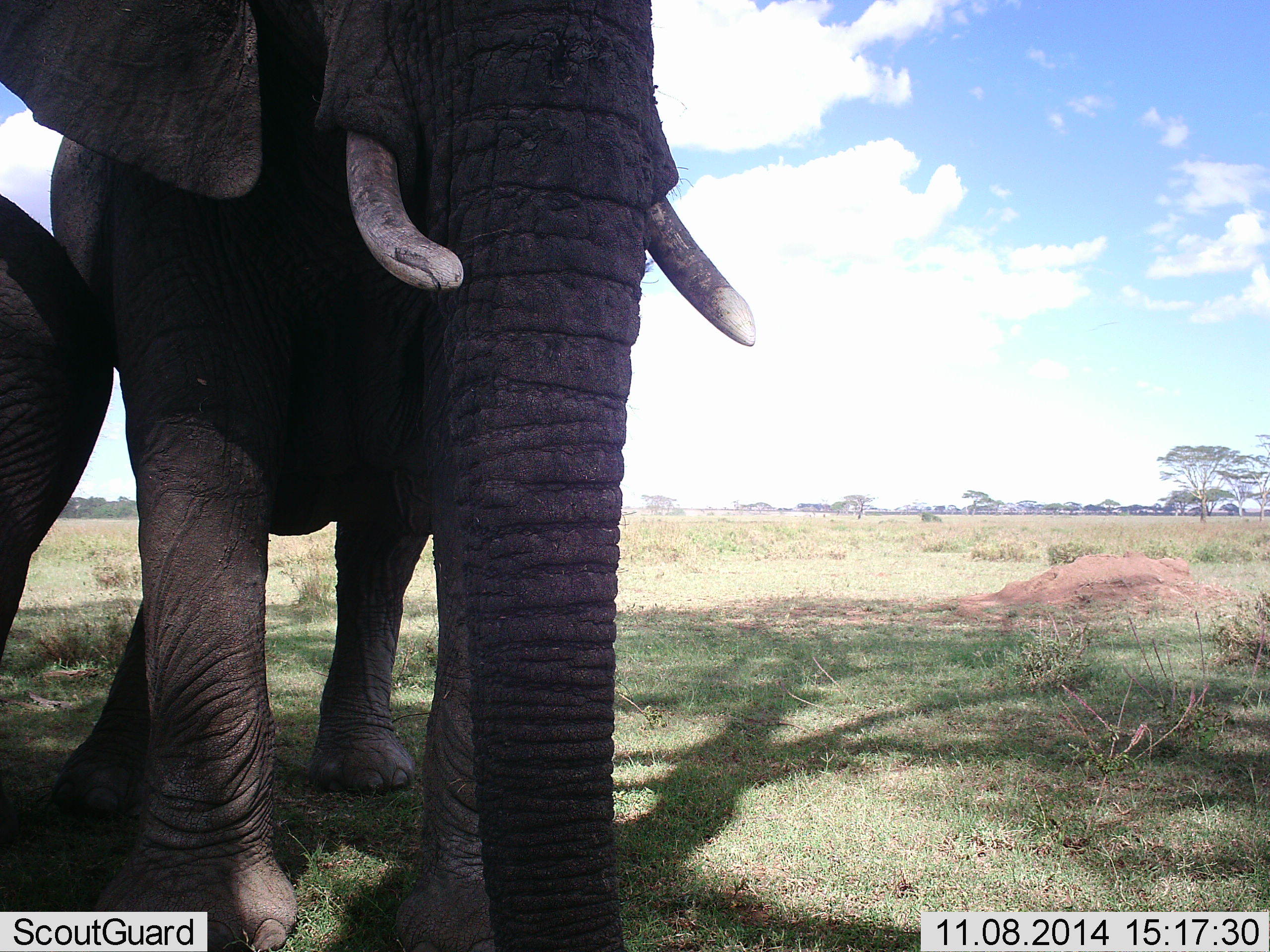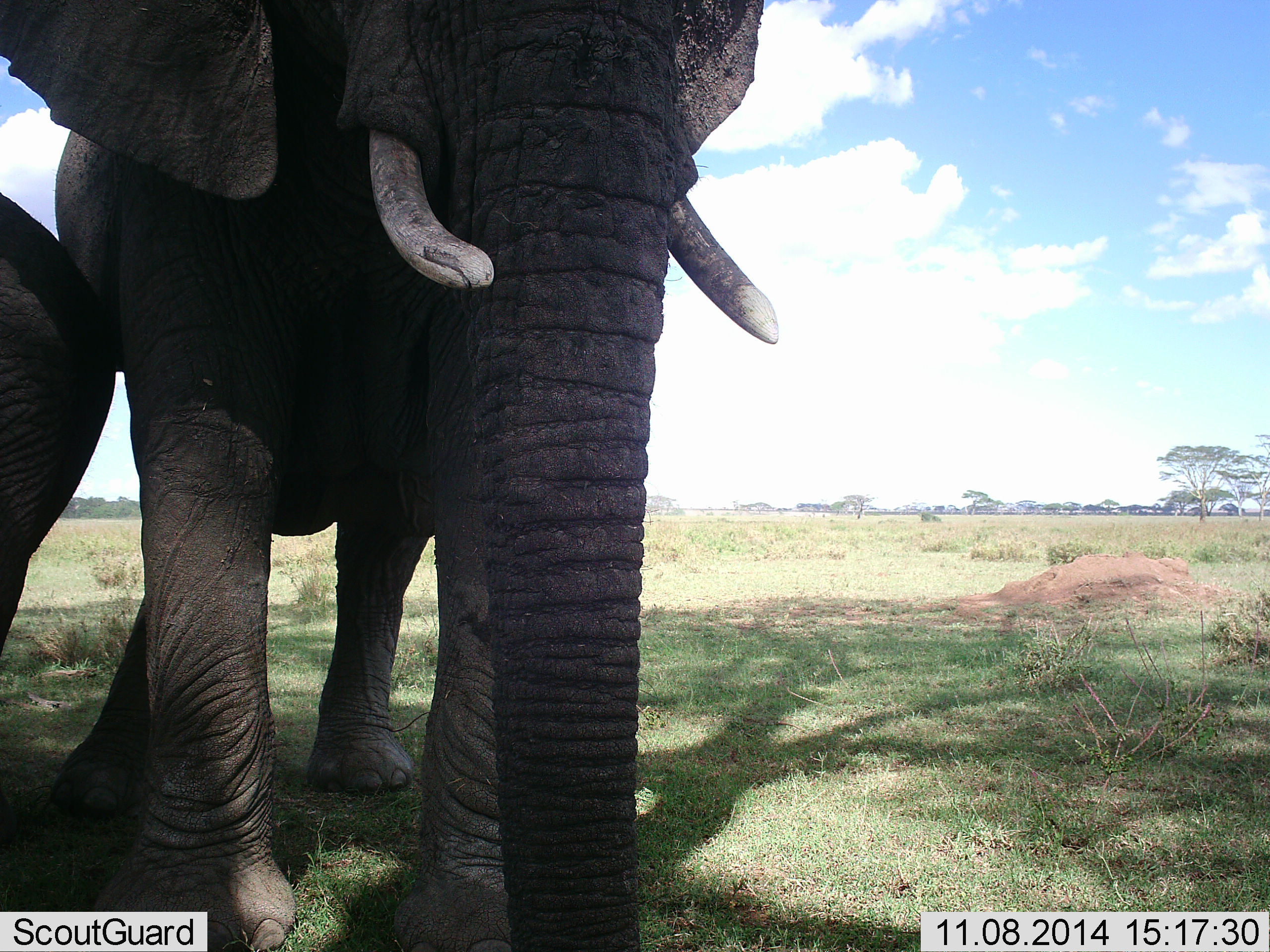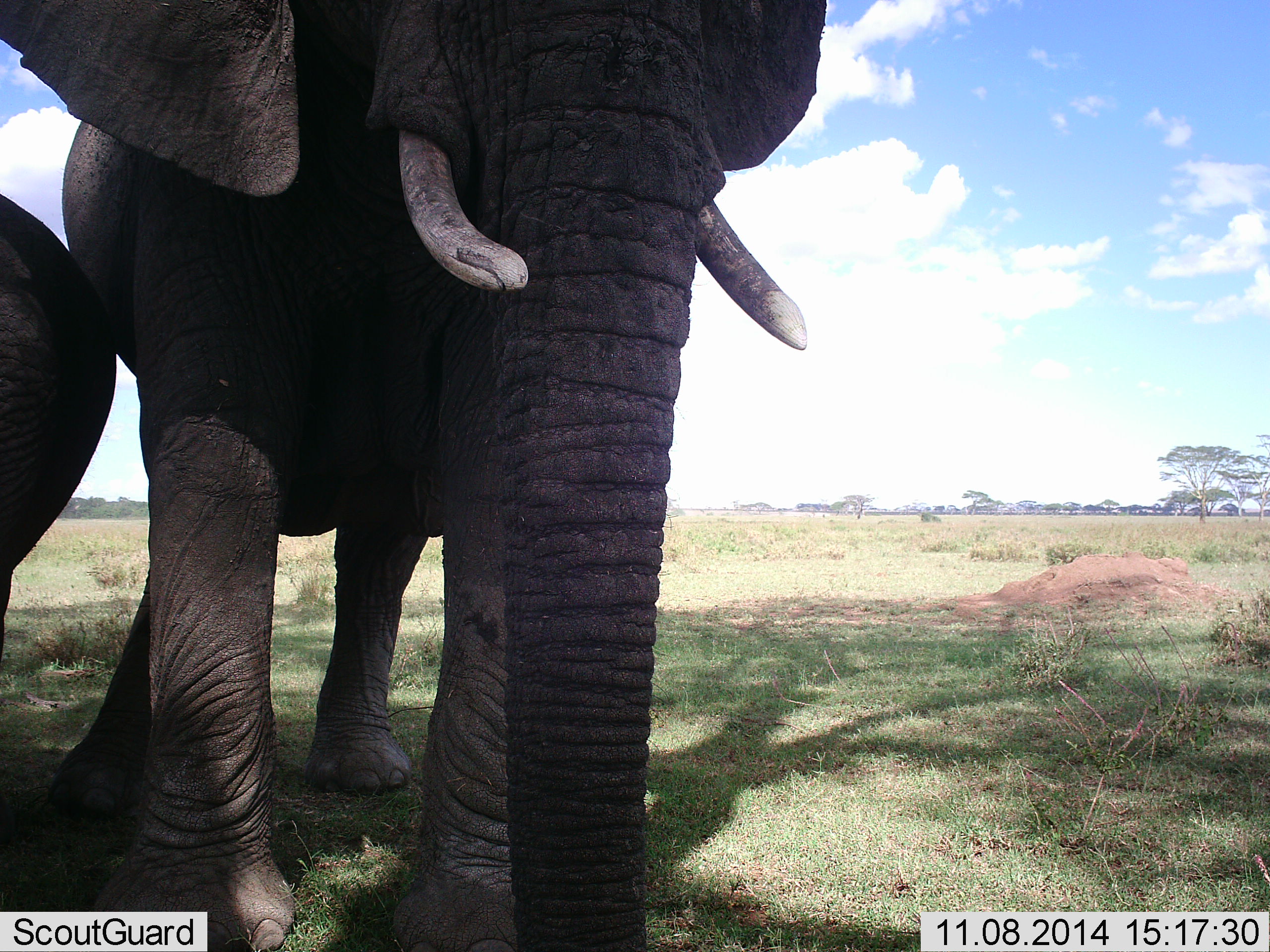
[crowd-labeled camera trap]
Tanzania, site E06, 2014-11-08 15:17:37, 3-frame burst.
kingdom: Animalia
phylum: Chordata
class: Mammalia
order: Proboscidea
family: Elephantidae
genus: Loxodonta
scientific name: Loxodonta africana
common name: african bush elephant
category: elephant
Elephant (african bush elephant) (Loxodonta africana), count 2. Behavior (volunteer vote fractions): standing 90%, resting 10%, moving 10%, interacting 0%. Young present (vote fraction): 30%. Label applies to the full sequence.